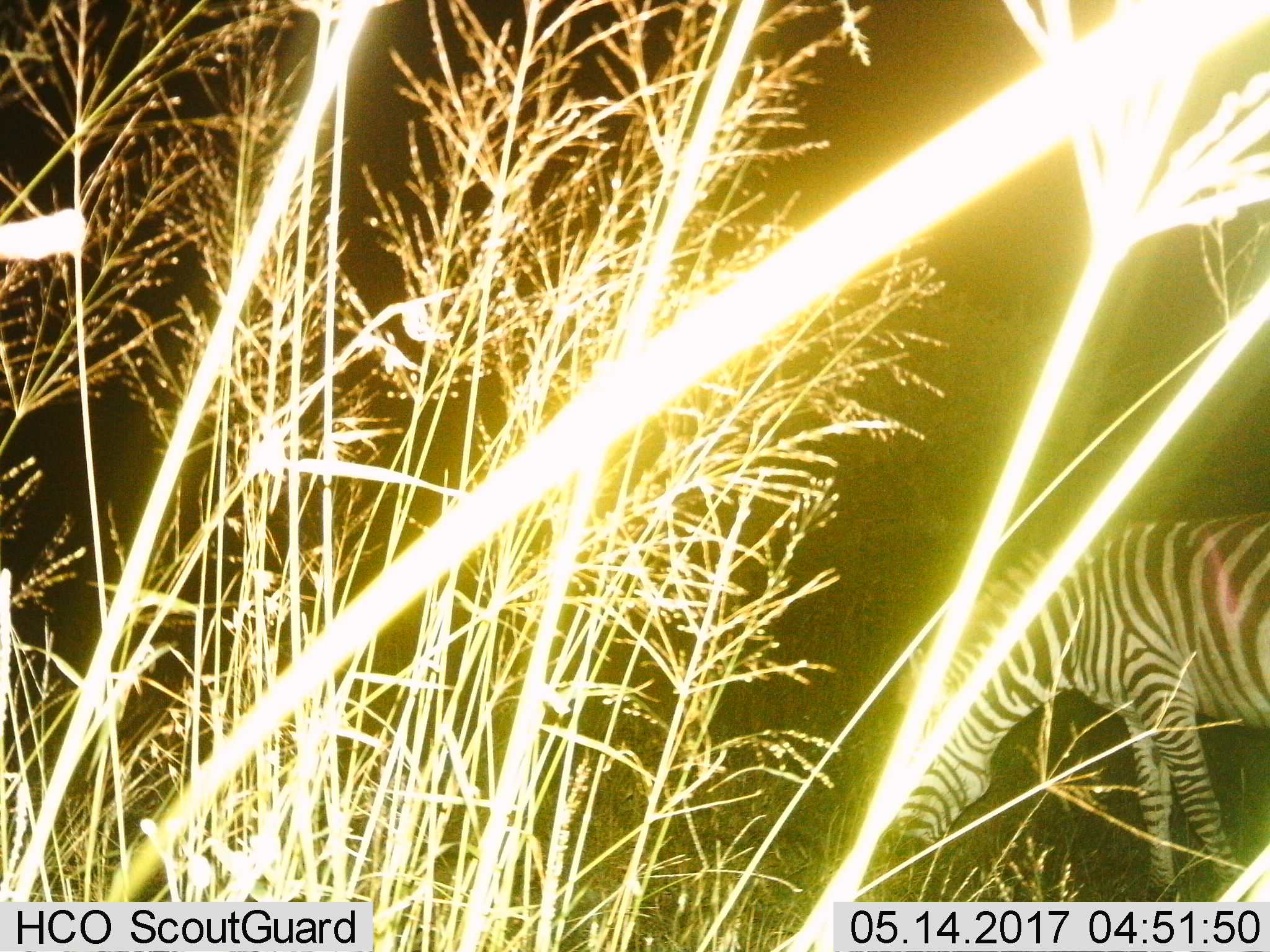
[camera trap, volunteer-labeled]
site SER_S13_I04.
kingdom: Animalia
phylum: Chordata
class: Mammalia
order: Perissodactyla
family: Equidae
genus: Equus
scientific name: Equus quagga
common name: plains zebra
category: zebraplains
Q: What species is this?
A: Zebraplains (plains zebra) (Equus quagga).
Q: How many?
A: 1.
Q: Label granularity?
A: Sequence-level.